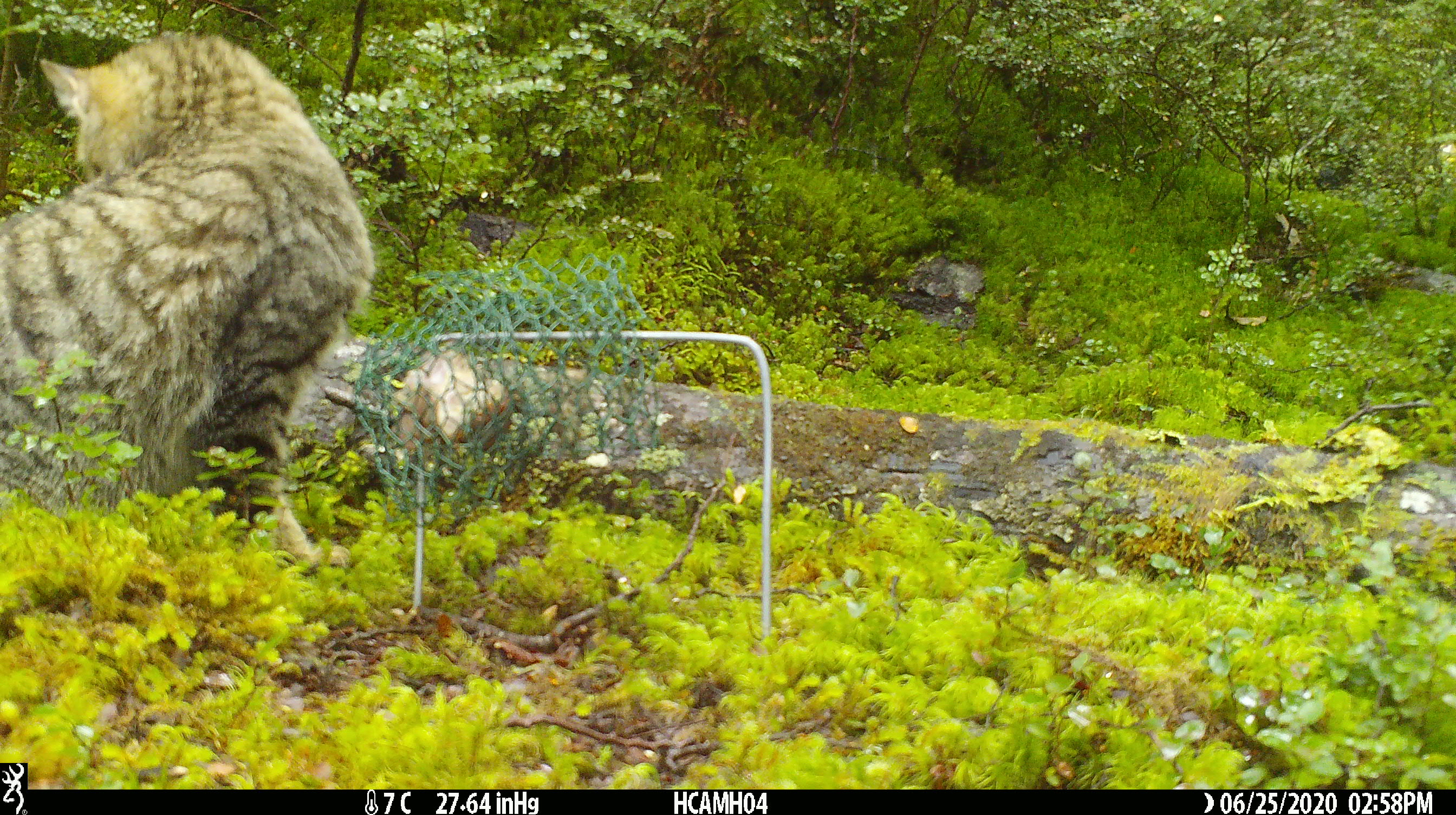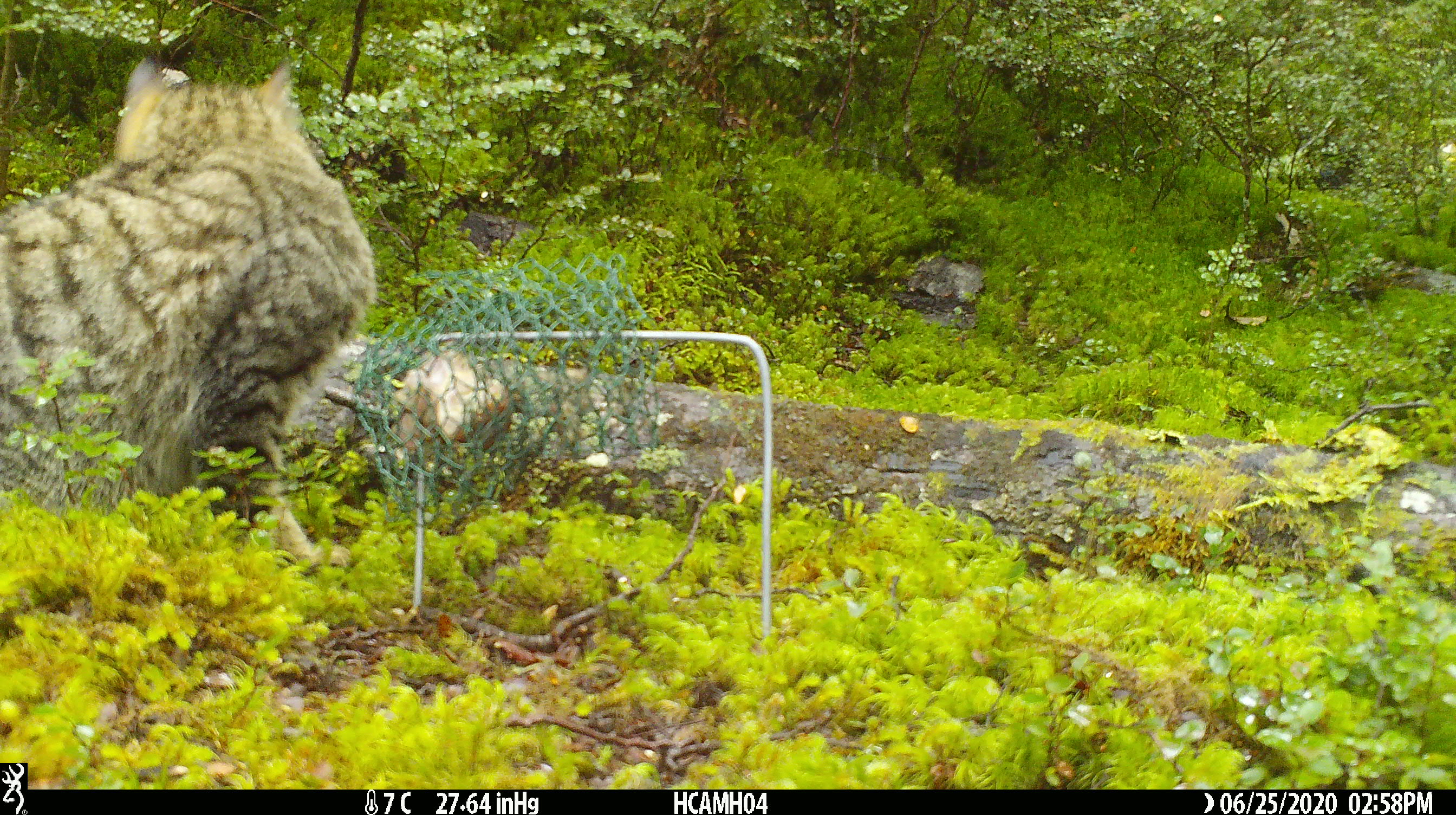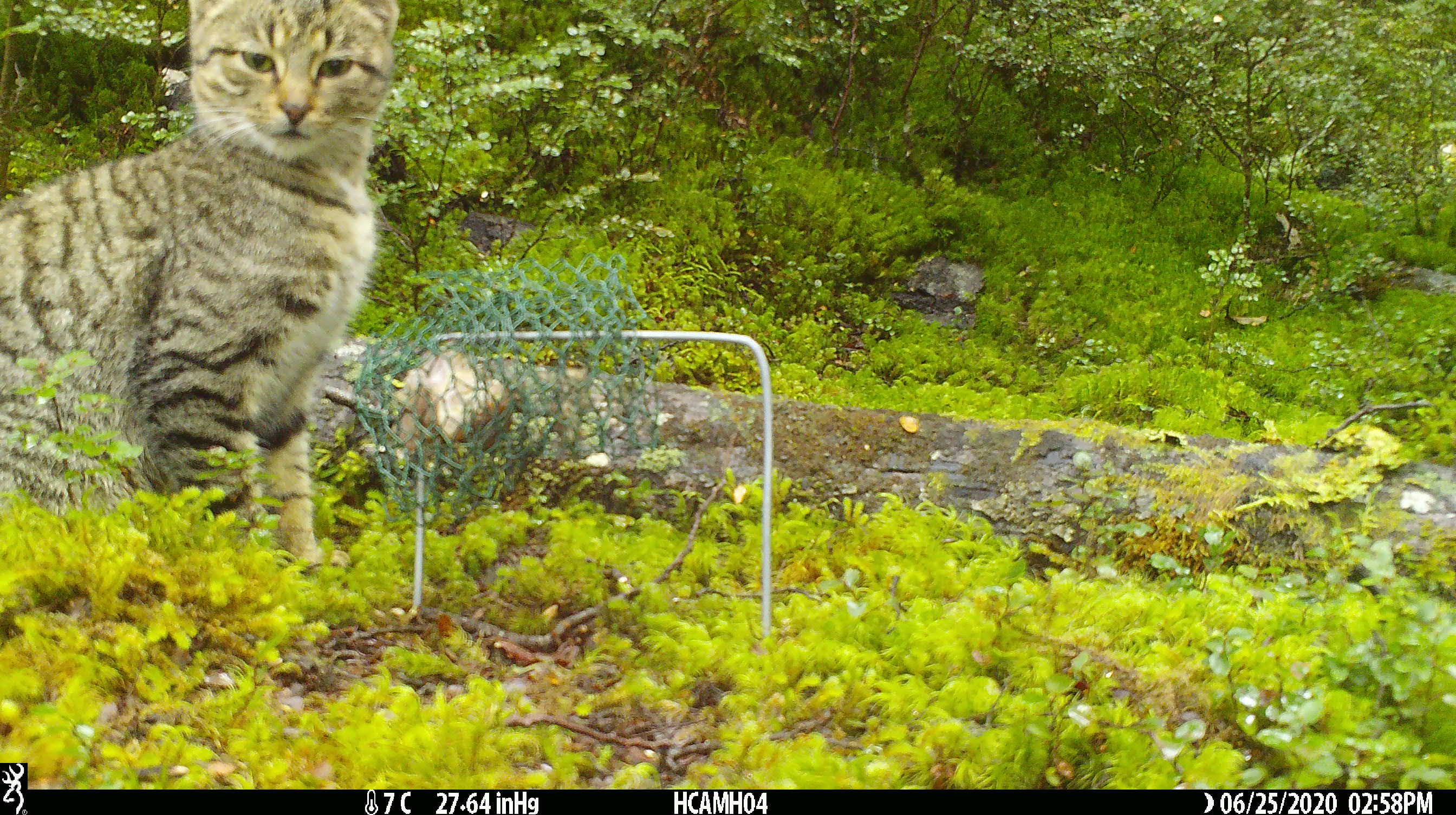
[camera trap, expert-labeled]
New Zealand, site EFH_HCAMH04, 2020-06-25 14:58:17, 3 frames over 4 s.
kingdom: Animalia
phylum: Chordata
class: Mammalia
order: Carnivora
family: Felidae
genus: Felis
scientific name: Felis catus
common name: domestic cat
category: cat